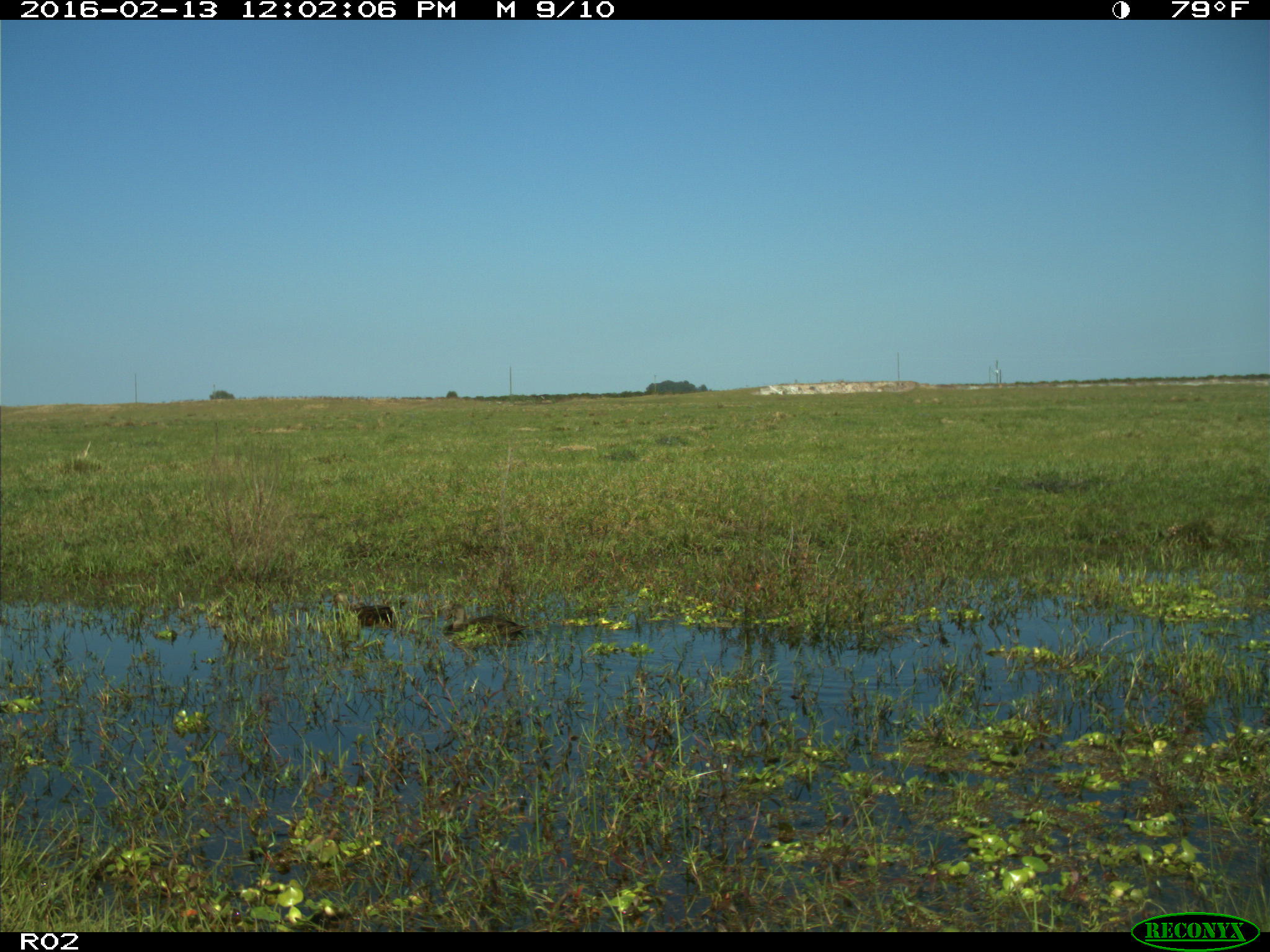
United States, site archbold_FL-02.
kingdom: Animalia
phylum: Chordata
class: Aves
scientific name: Aves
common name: birds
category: unidentified bird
Unidentified bird (birds) (Aves).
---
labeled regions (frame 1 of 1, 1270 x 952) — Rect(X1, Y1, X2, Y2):
animal: Rect(445, 603, 528, 635); Rect(332, 592, 392, 626)